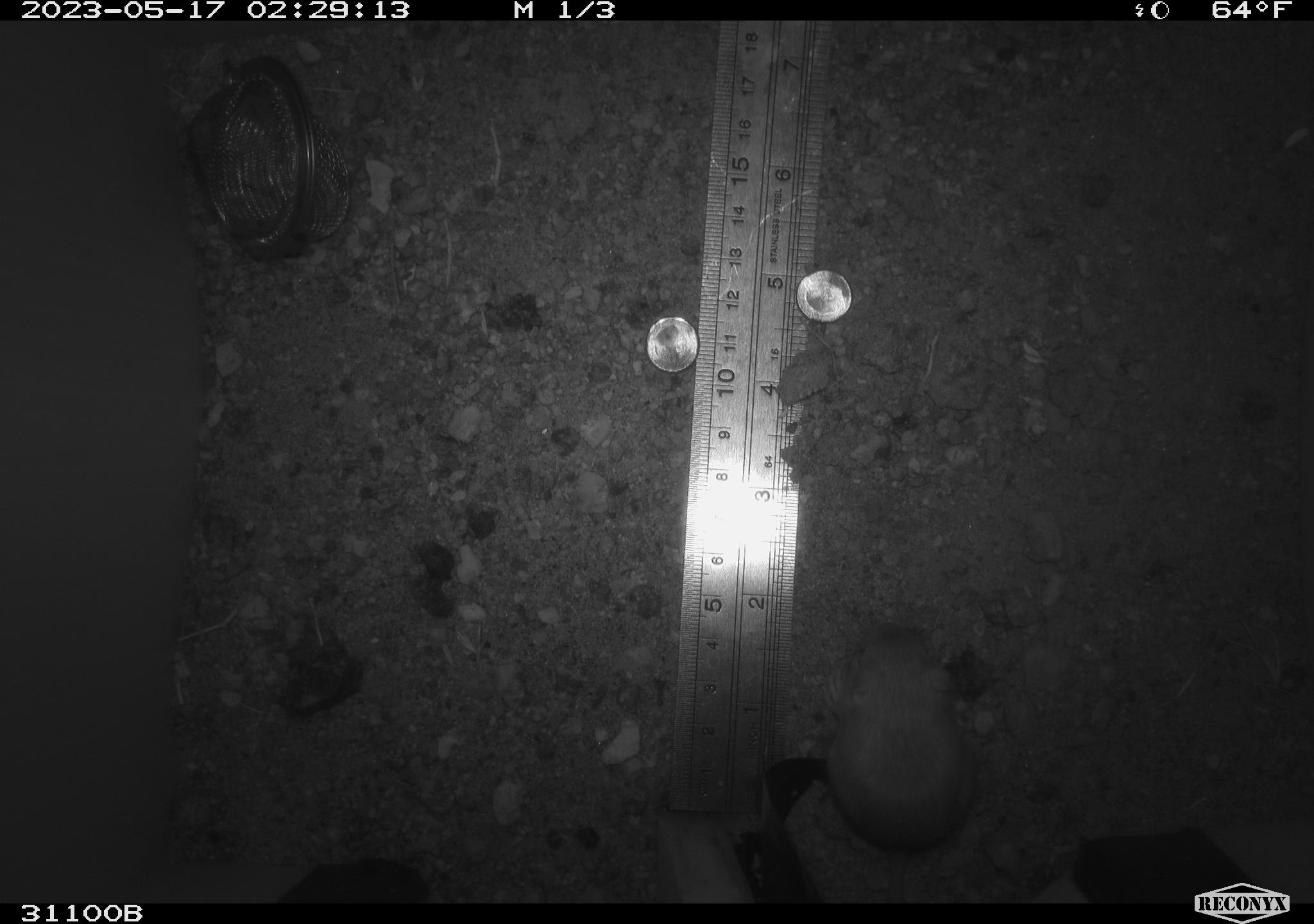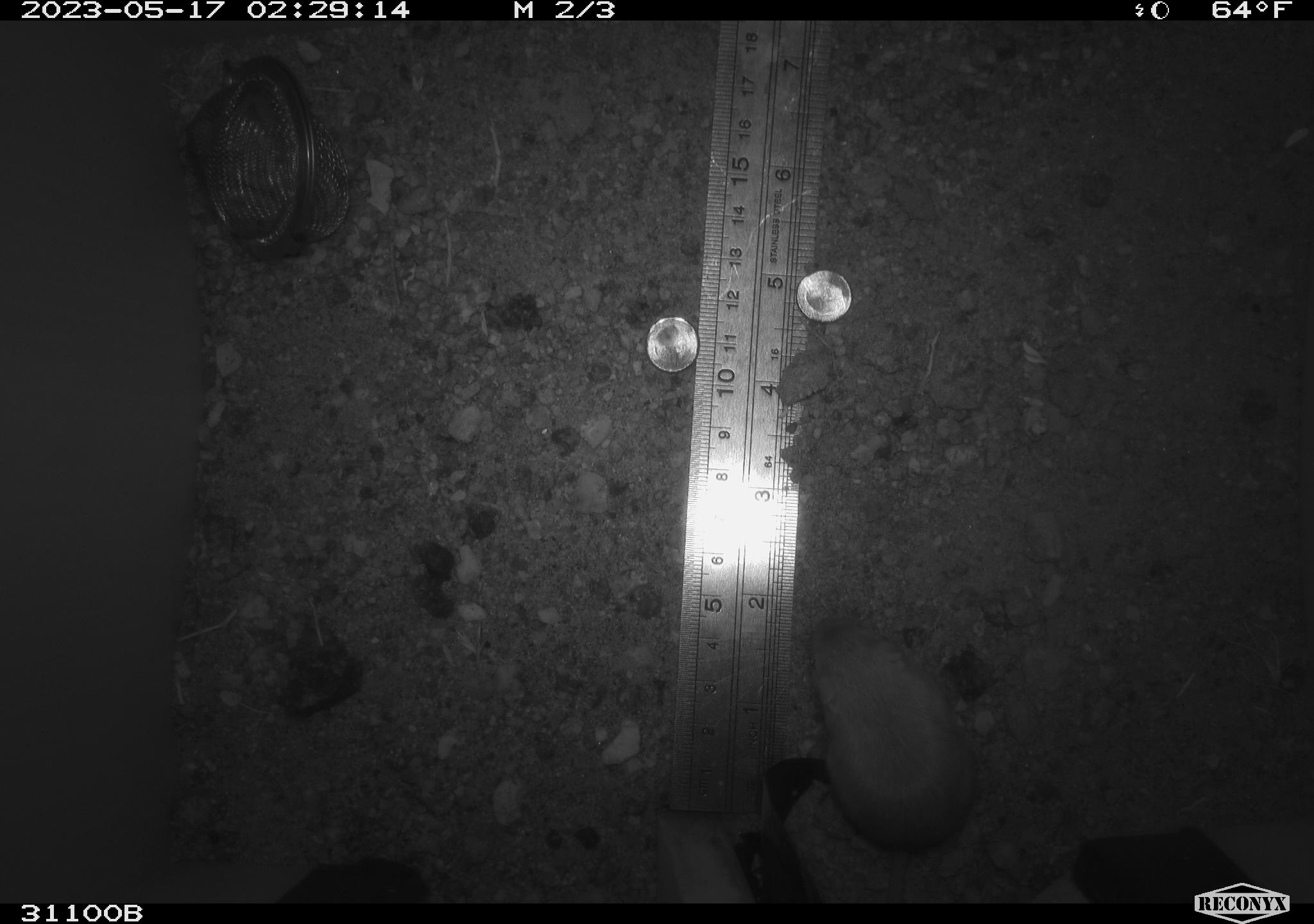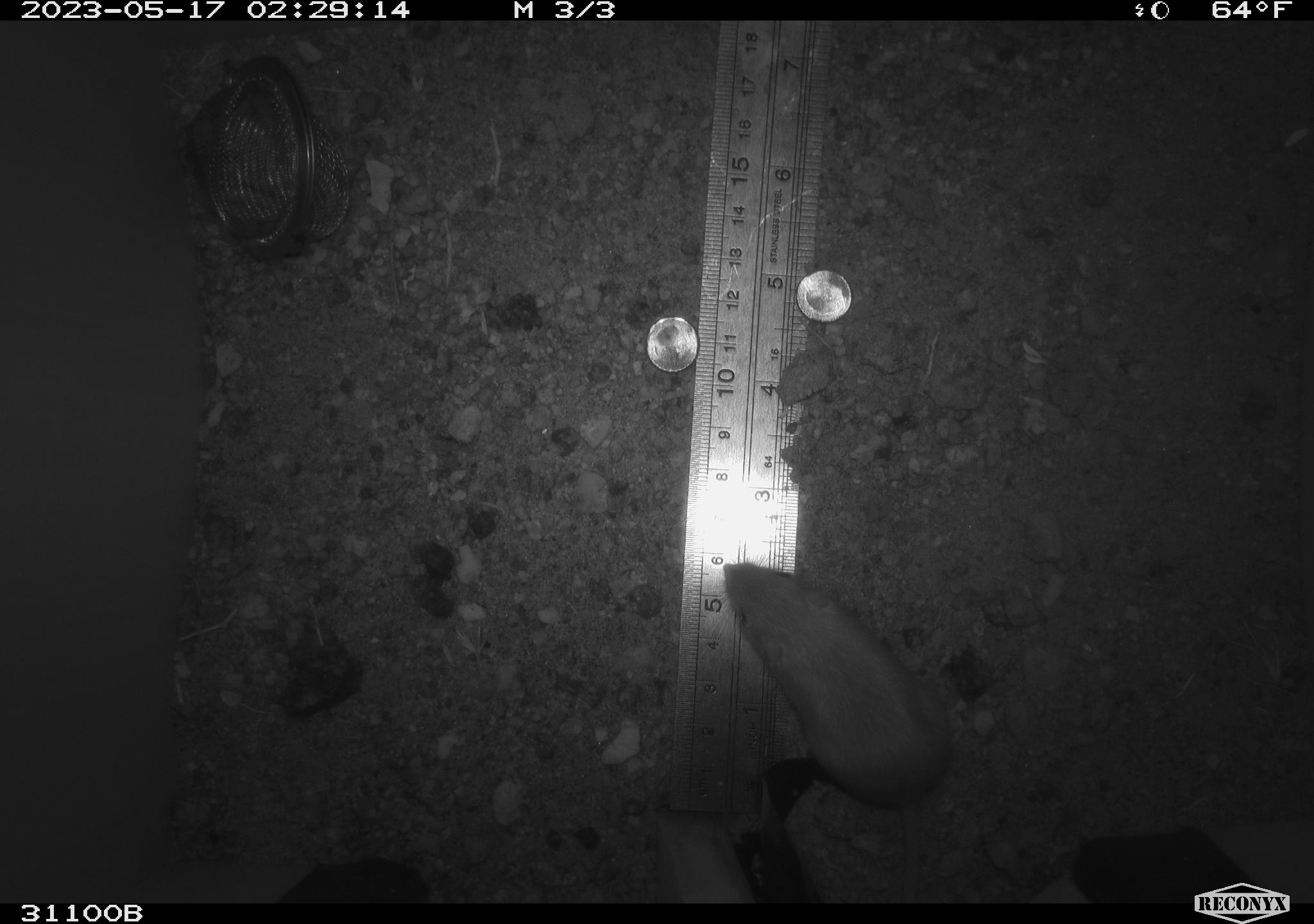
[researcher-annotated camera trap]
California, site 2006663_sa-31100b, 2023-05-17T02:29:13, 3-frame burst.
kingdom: Animalia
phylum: Chordata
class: Mammalia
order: Rodentia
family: Heteromyidae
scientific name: Heteromyidae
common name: kangaroo rats and pocket mice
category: heteromyidae family